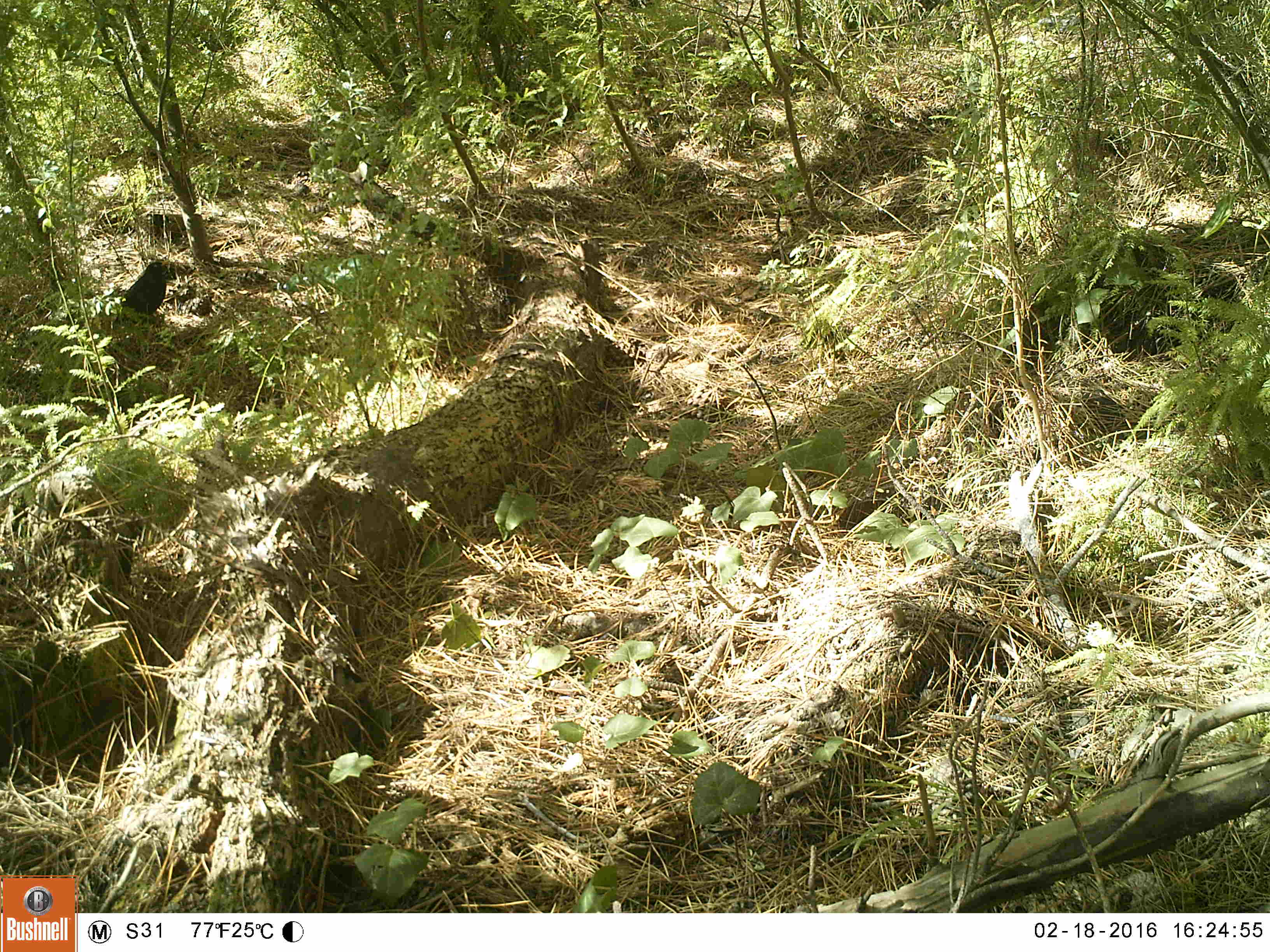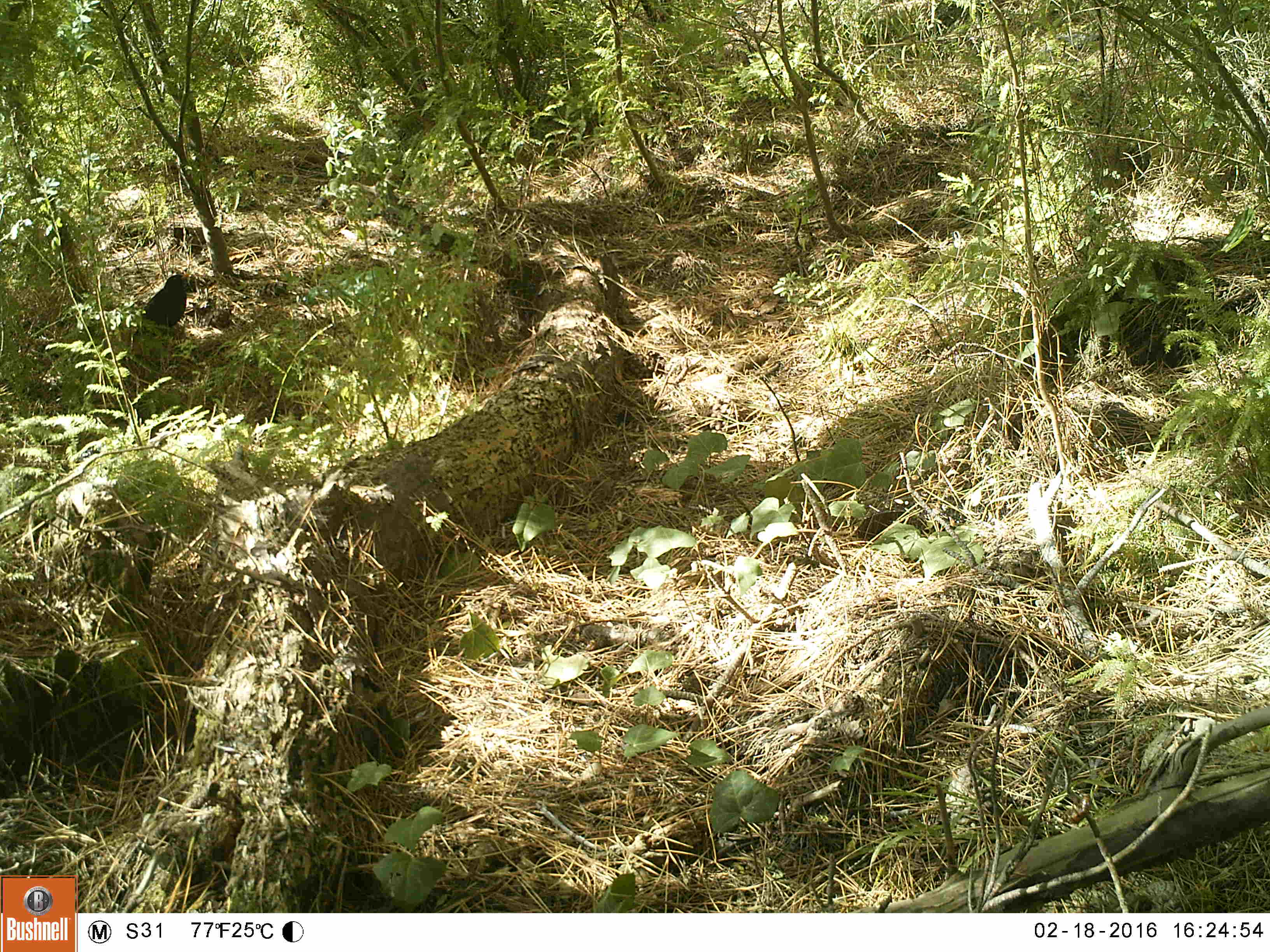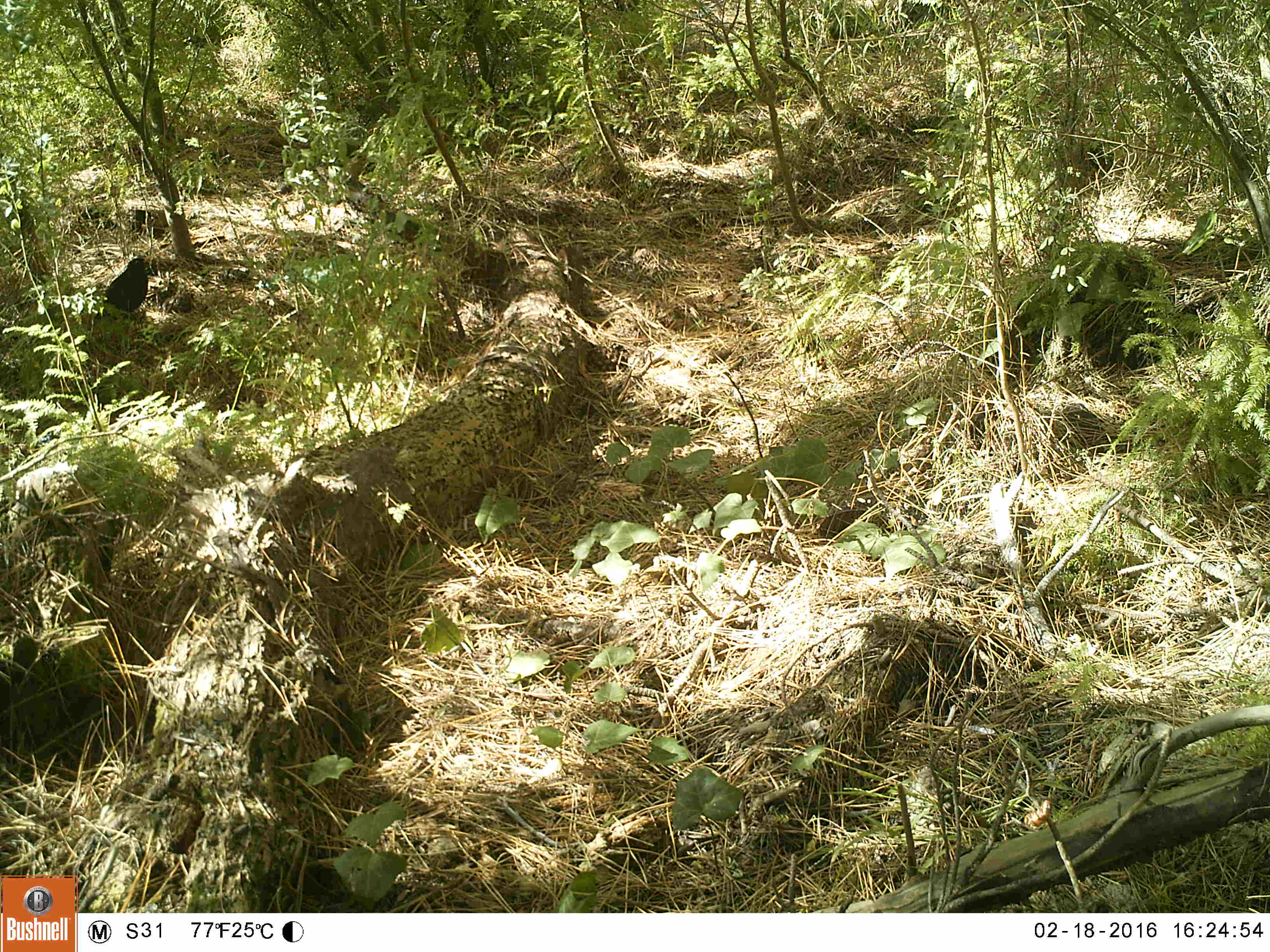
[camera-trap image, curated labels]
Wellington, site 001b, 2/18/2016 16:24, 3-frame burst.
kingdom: Animalia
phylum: Chordata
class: Aves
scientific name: Aves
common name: bird